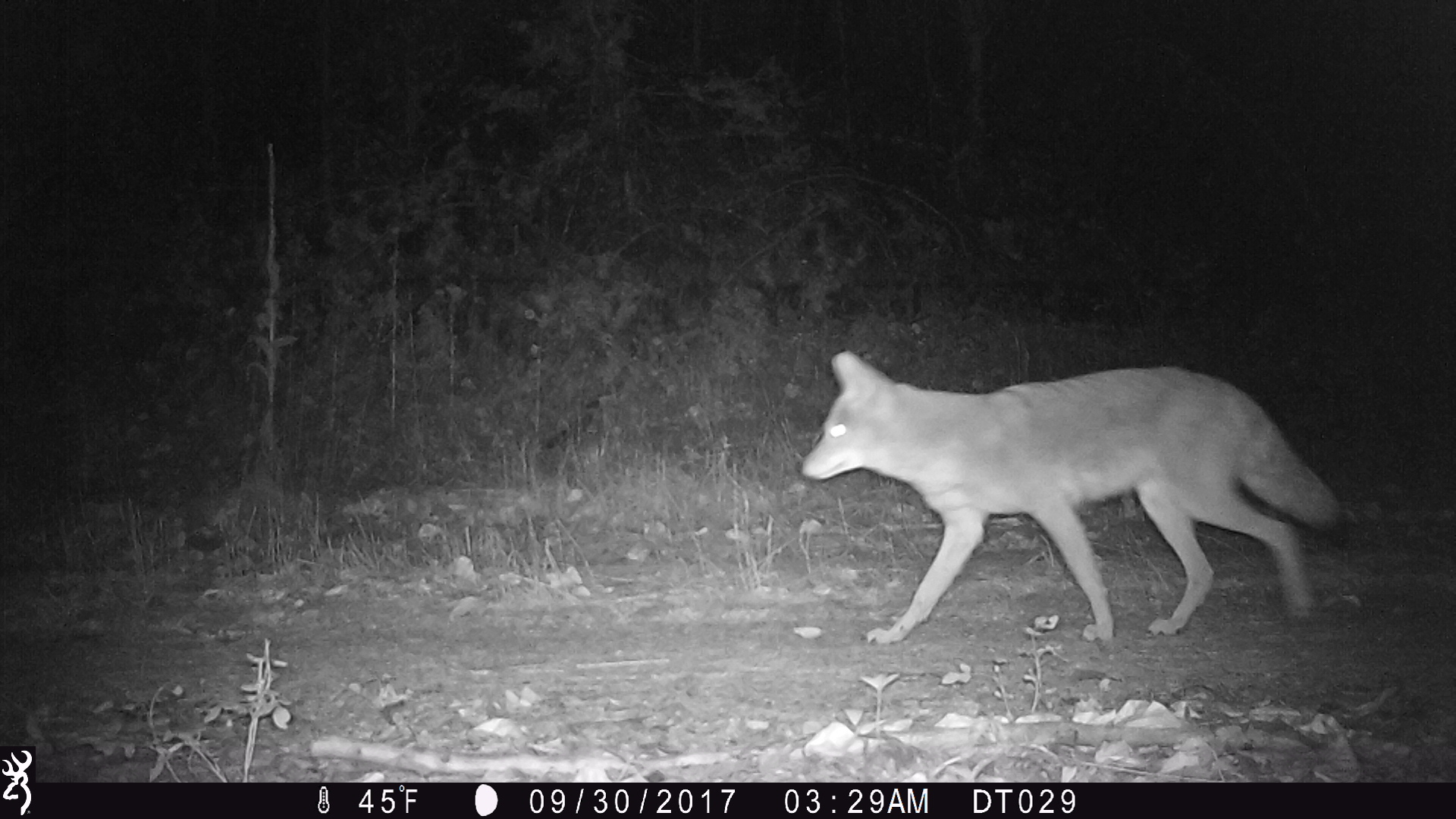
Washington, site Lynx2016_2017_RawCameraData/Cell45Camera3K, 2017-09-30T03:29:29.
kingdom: Animalia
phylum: Chordata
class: Mammalia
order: Carnivora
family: Canidae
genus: Canis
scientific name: Canis latrans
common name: coyote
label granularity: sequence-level